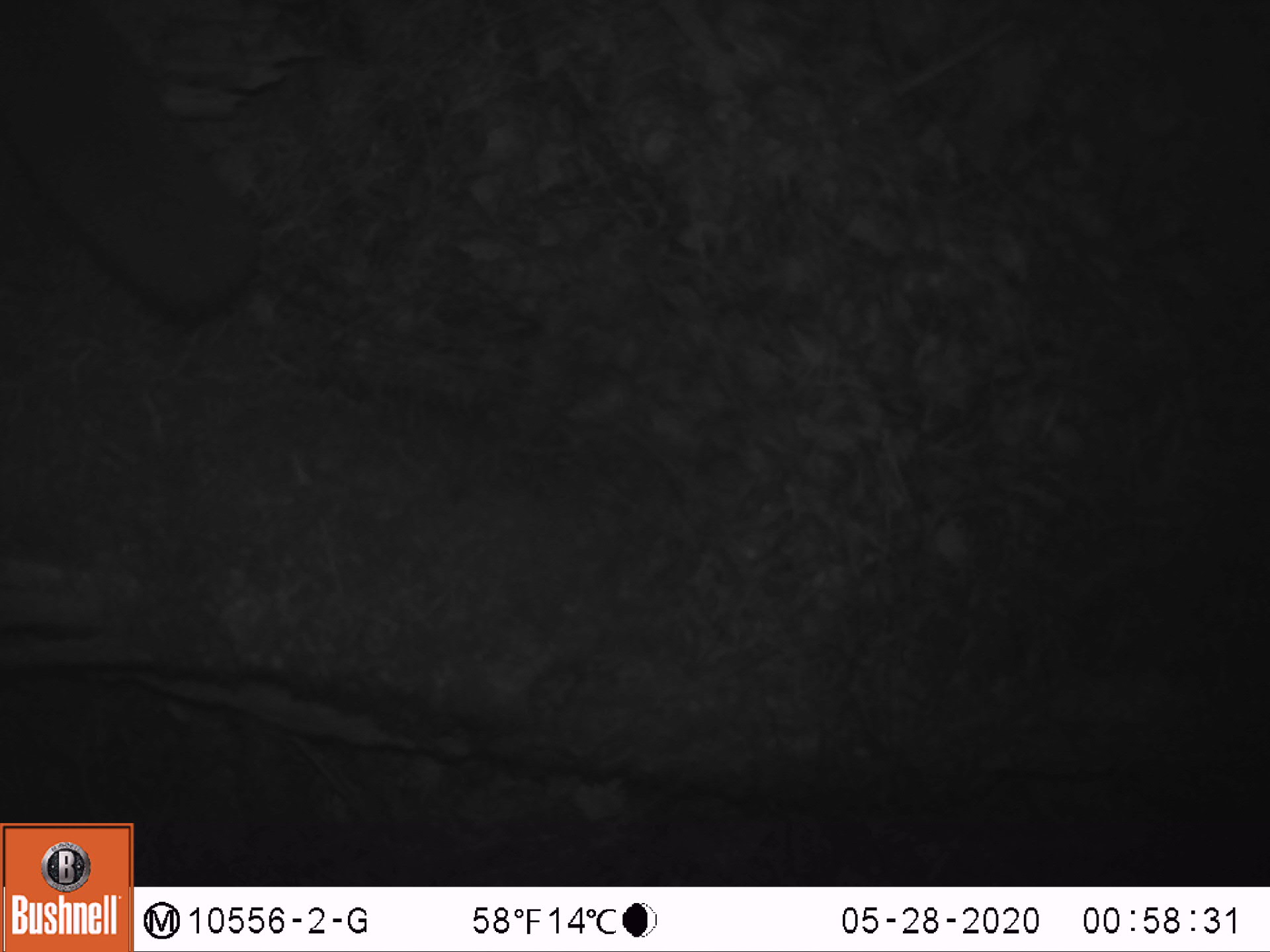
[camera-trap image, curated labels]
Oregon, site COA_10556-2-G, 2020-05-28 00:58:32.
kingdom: Animalia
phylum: Chordata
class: Mammalia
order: Rodentia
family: Sciuridae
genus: Glaucomys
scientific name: Glaucomys oregonensis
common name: humboldt's flying squirrel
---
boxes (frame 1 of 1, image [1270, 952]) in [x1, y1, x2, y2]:
humboldt's flying squirrel: [0, 4, 290, 343]